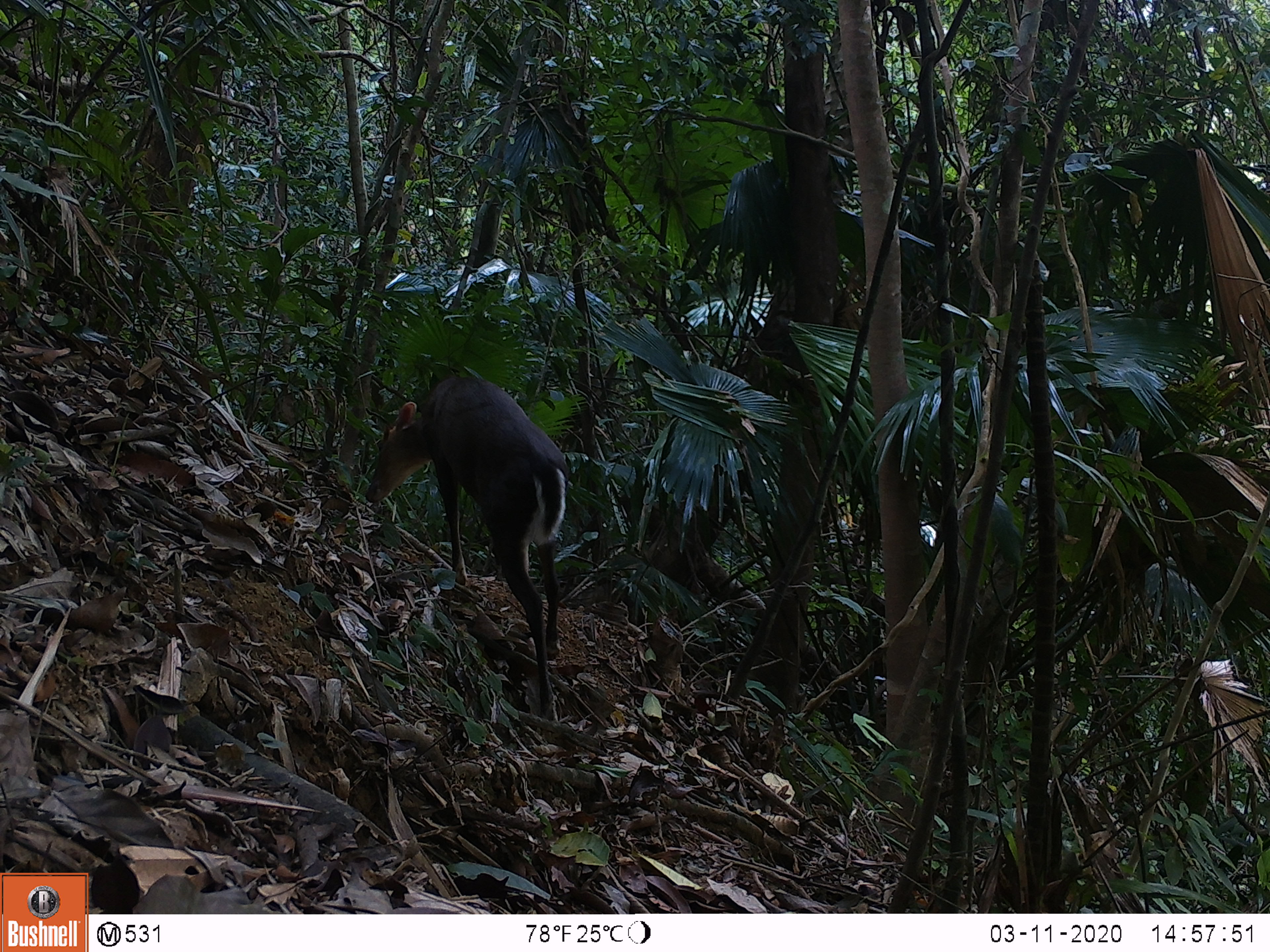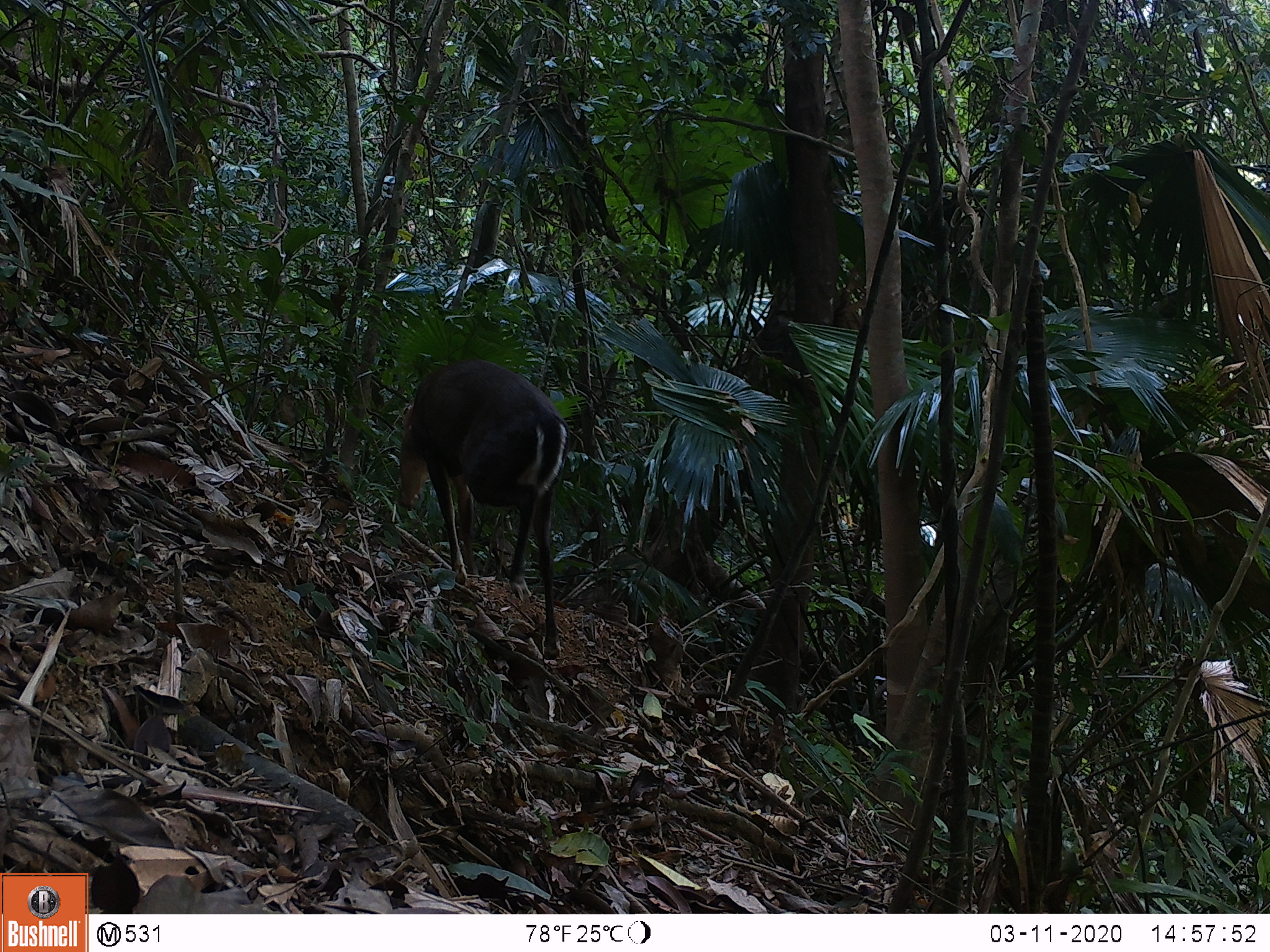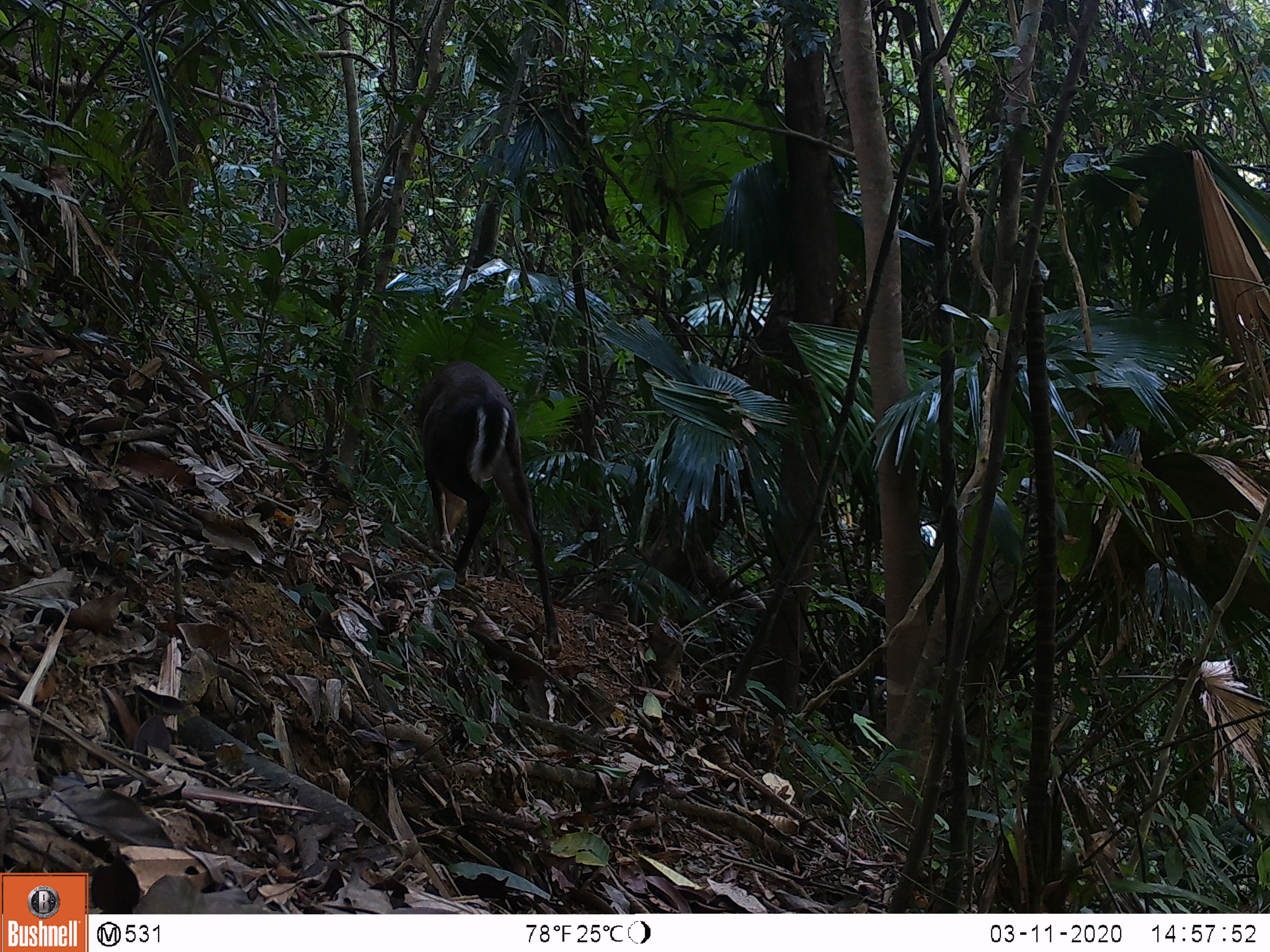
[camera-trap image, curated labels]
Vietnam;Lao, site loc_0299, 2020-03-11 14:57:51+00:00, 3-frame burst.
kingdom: Animalia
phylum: Chordata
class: Mammalia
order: Artiodactyla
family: Cervidae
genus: Muntiacus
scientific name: Muntiacus rooseveltorum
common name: roosevelt's muntjac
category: roosevelts muntjac group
Roosevelts muntjac group (roosevelt's muntjac) (Muntiacus rooseveltorum). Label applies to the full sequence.